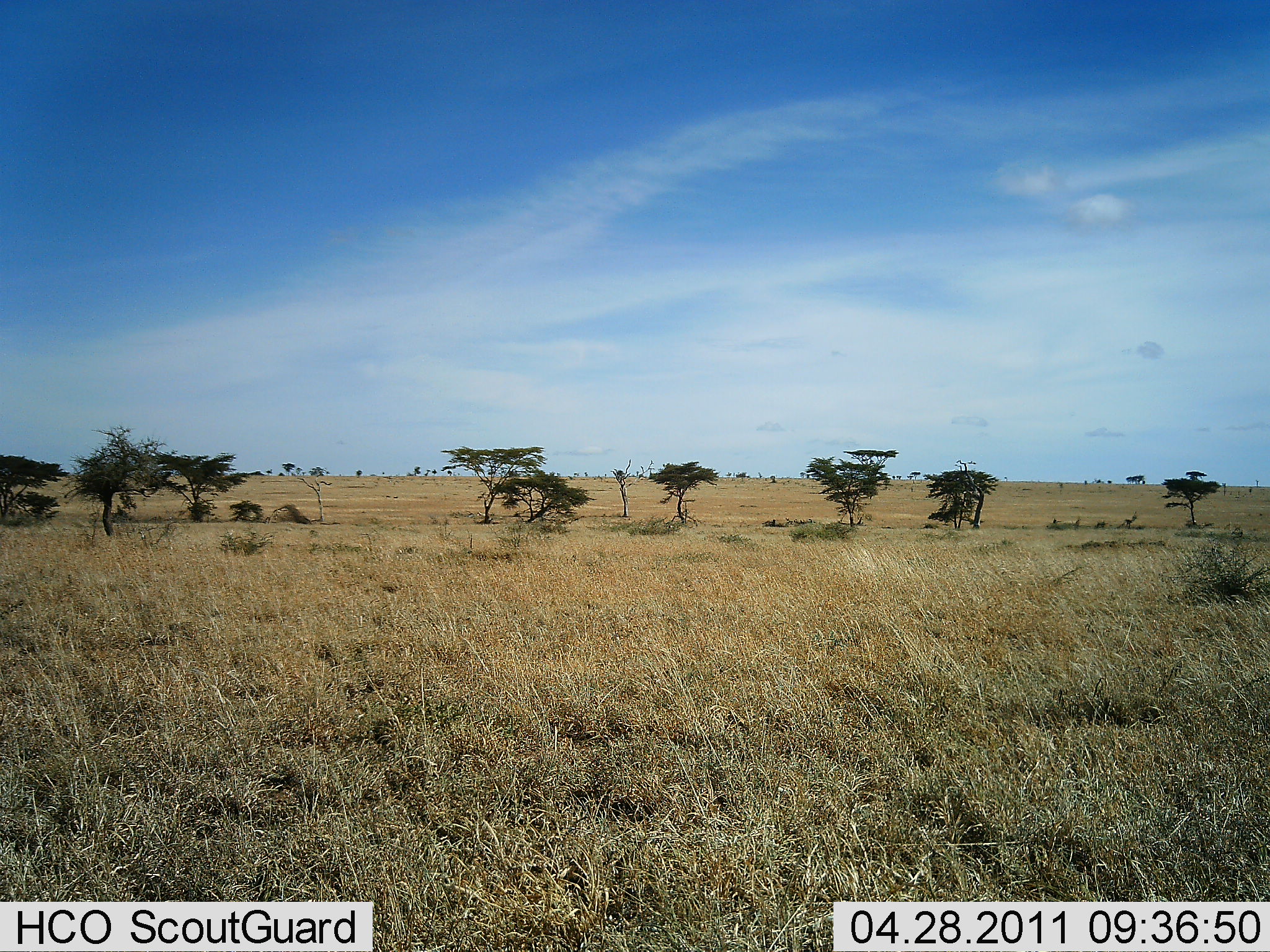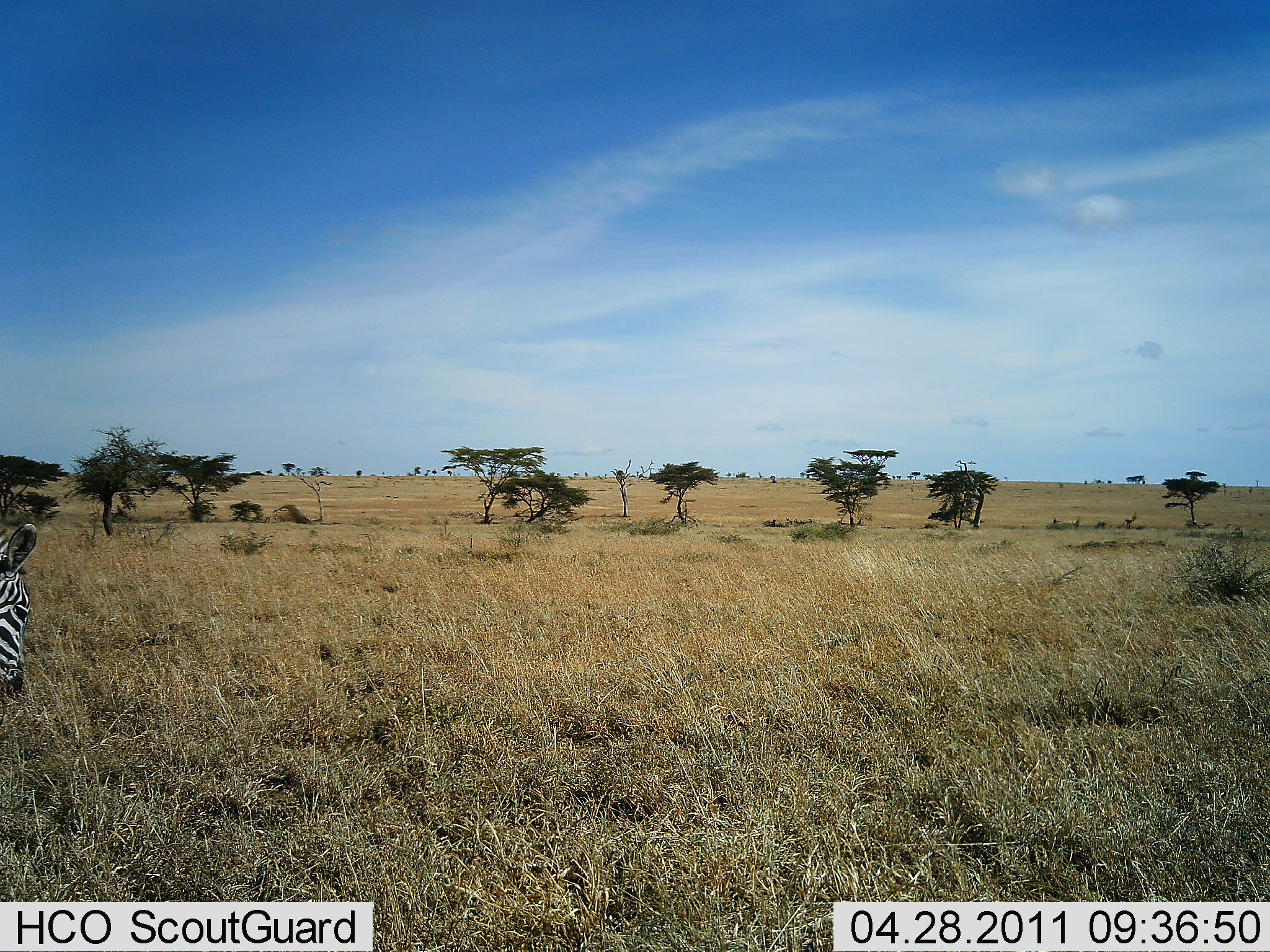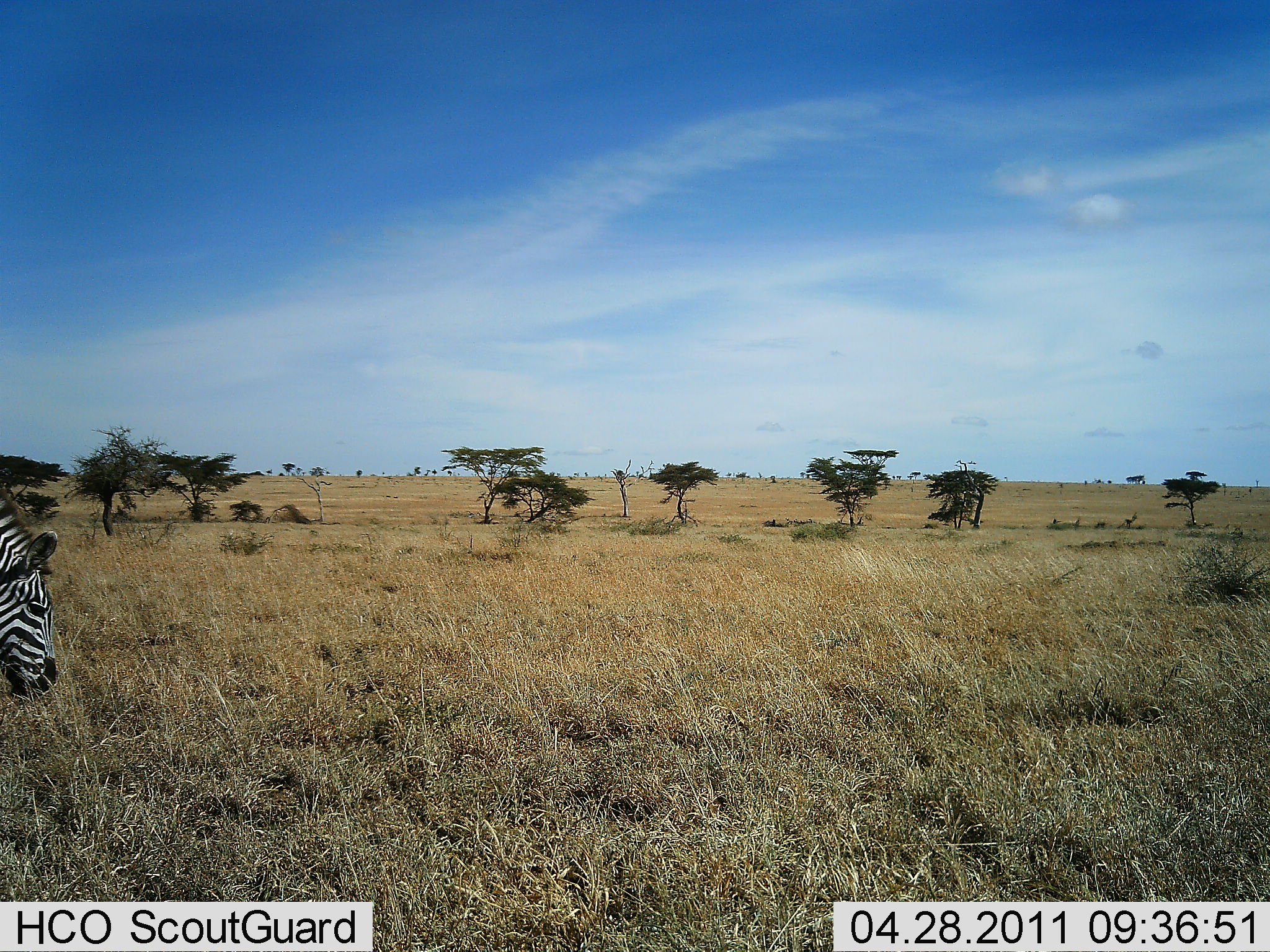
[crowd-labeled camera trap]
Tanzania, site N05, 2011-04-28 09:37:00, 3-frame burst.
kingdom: Animalia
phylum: Chordata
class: Mammalia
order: Perissodactyla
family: Equidae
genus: Equus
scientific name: Equus quagga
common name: plains zebra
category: zebra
Zebra (plains zebra) (Equus quagga), count 1. Behavior (volunteer vote fractions): standing 31%, resting 0%, moving 8%, interacting 0%. Young present (vote fraction): 0%. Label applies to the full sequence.